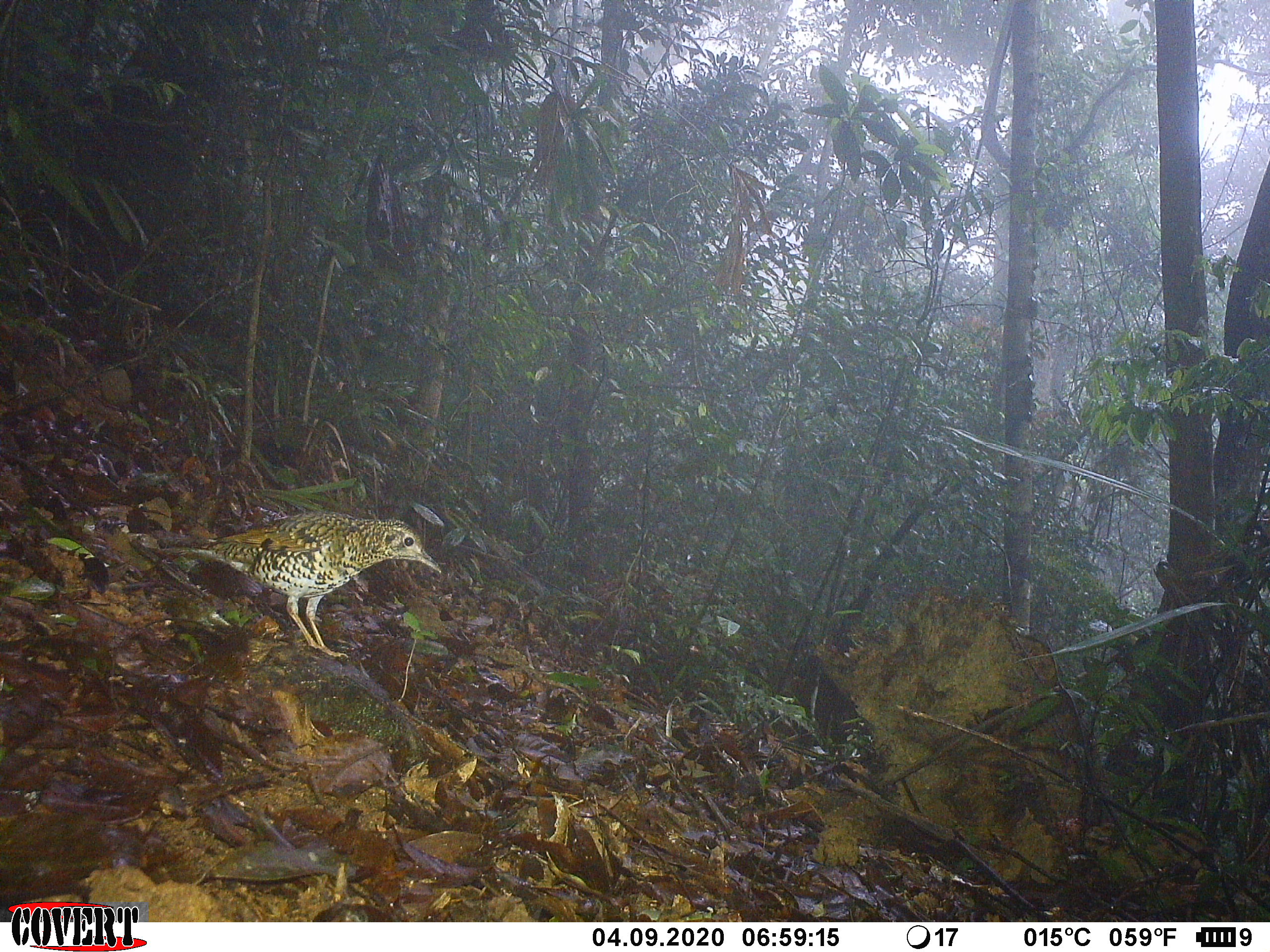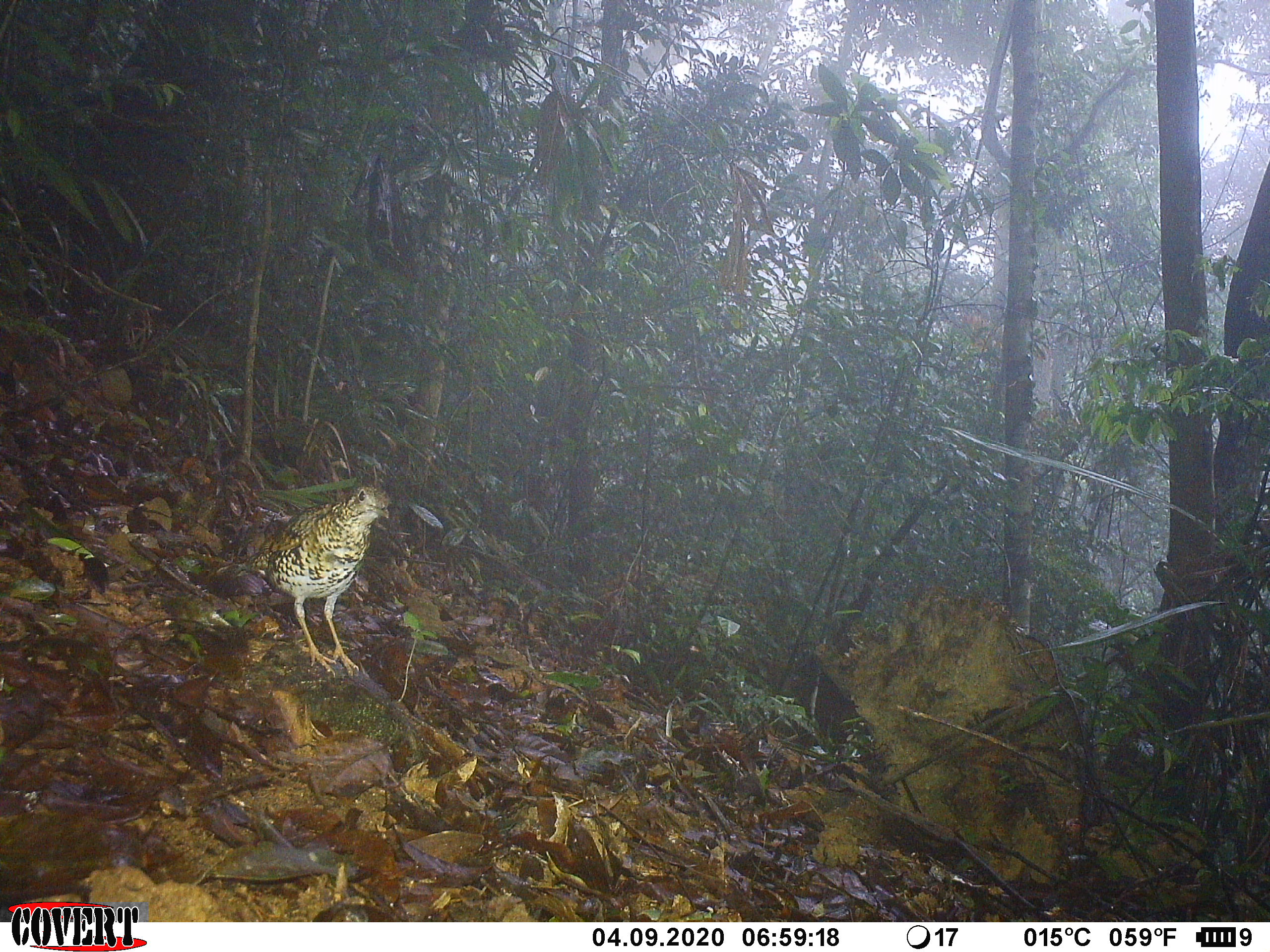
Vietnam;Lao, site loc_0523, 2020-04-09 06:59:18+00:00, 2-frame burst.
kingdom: Animalia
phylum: Chordata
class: Aves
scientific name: Aves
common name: bird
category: unidentified bird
Unidentified bird (bird) (Aves). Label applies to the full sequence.